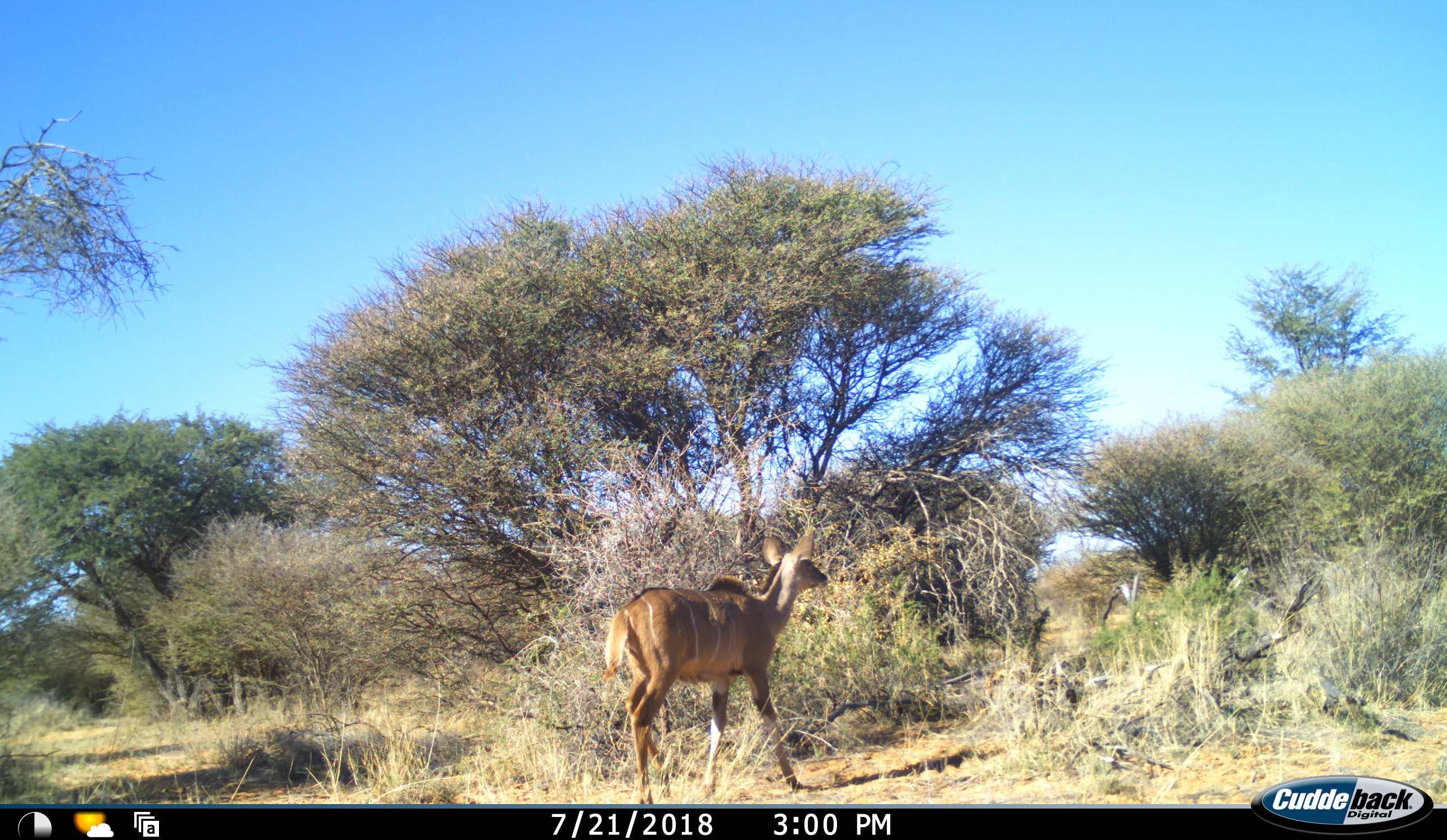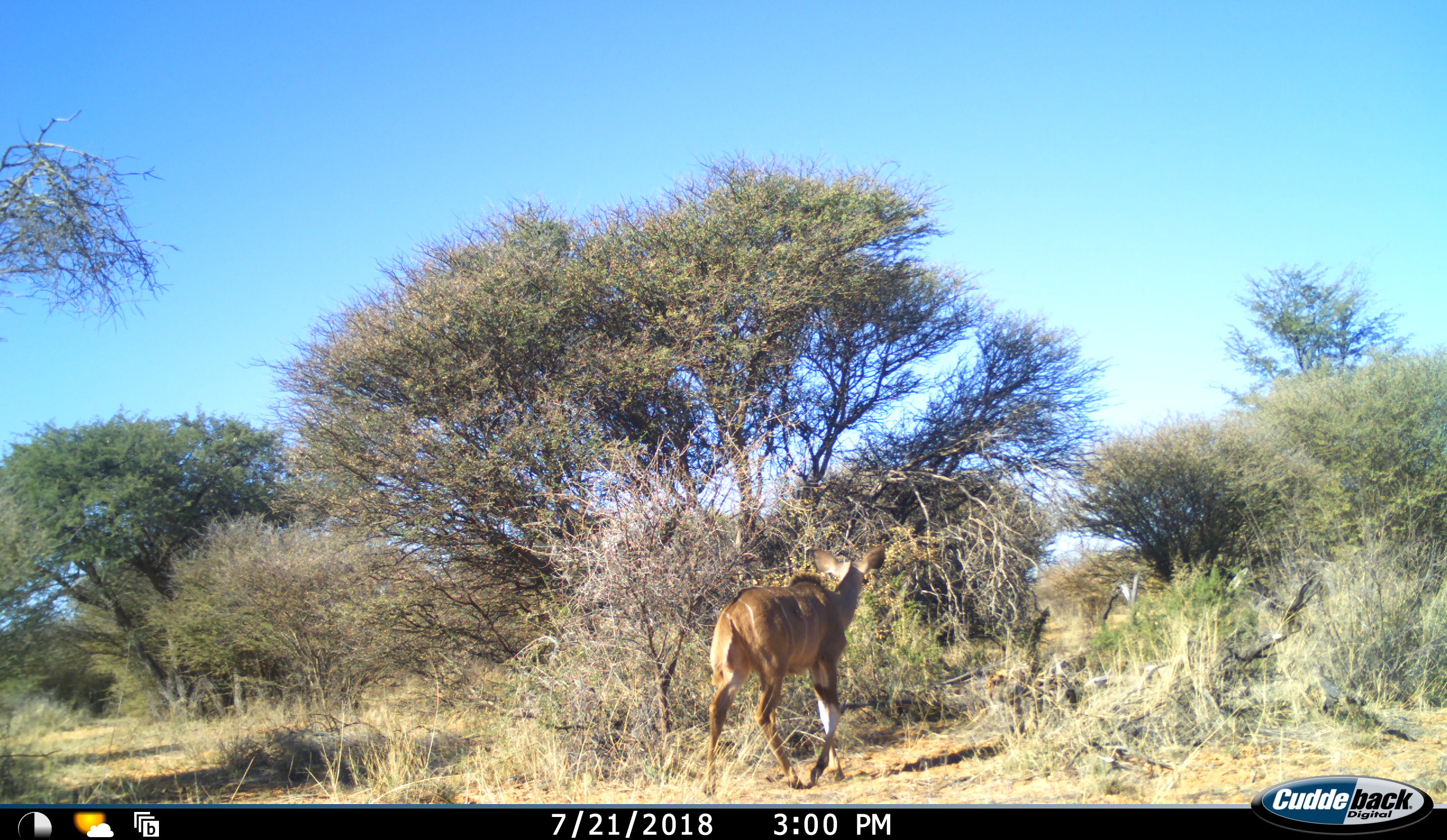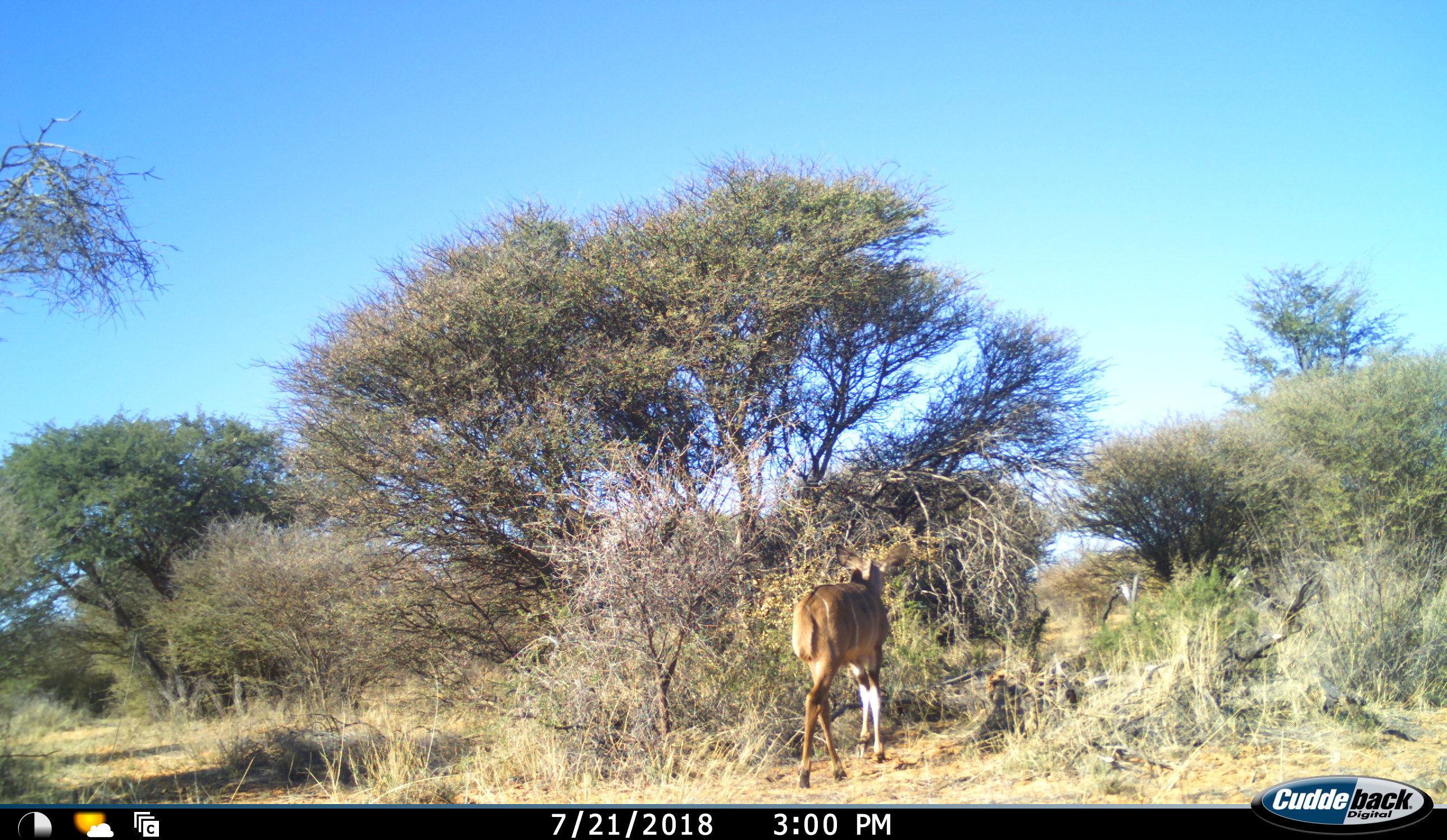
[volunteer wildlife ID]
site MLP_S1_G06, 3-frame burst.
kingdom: Animalia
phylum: Chordata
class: Mammalia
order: Artiodactyla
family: Bovidae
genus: Tragelaphus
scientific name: Tragelaphus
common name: kudu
Kudu (Tragelaphus), count 1. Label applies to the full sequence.